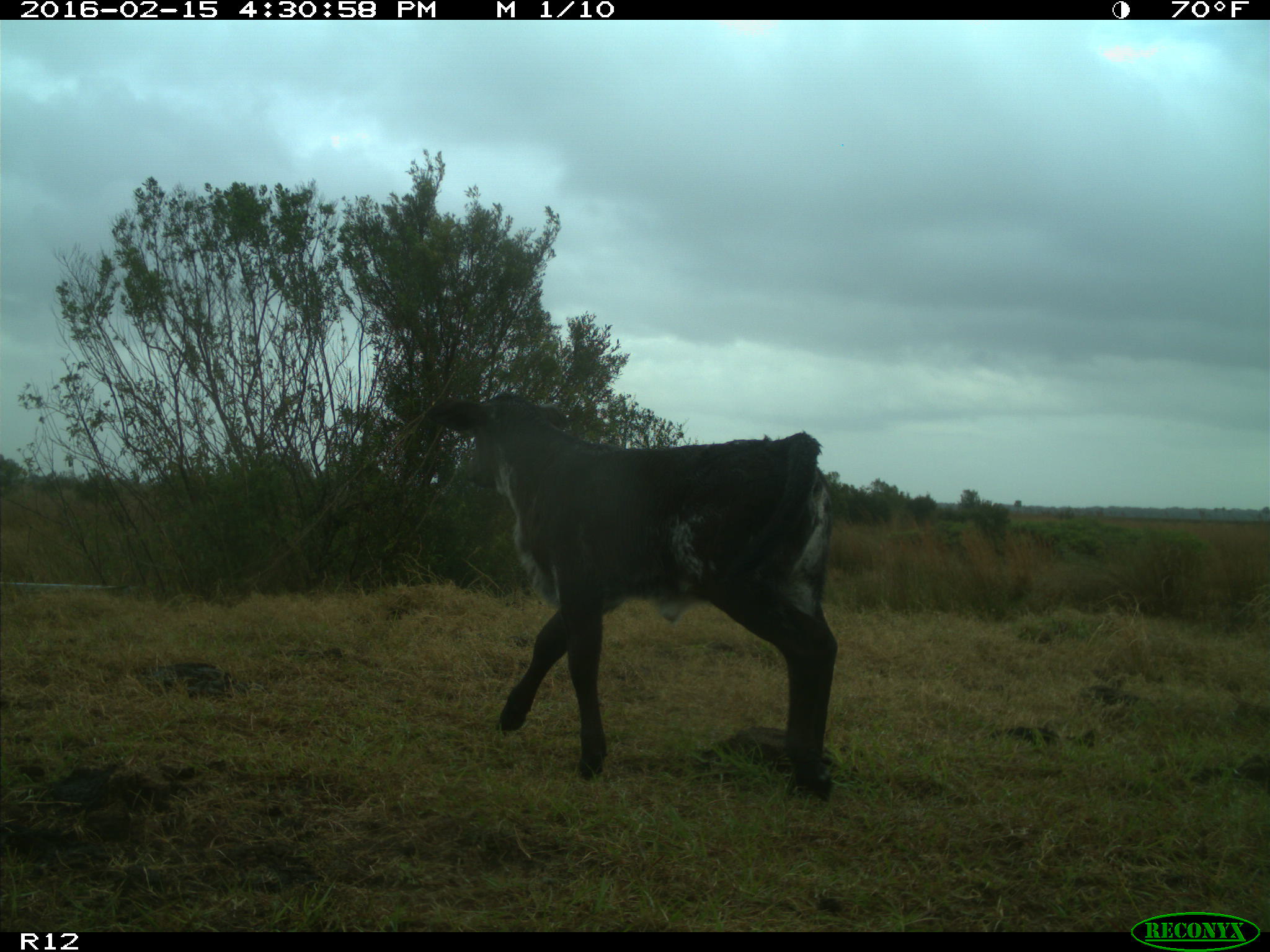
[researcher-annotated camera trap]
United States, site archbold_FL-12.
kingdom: Animalia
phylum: Chordata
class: Mammalia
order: Artiodactyla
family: Bovidae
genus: Bos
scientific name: Bos taurus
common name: domestic cow